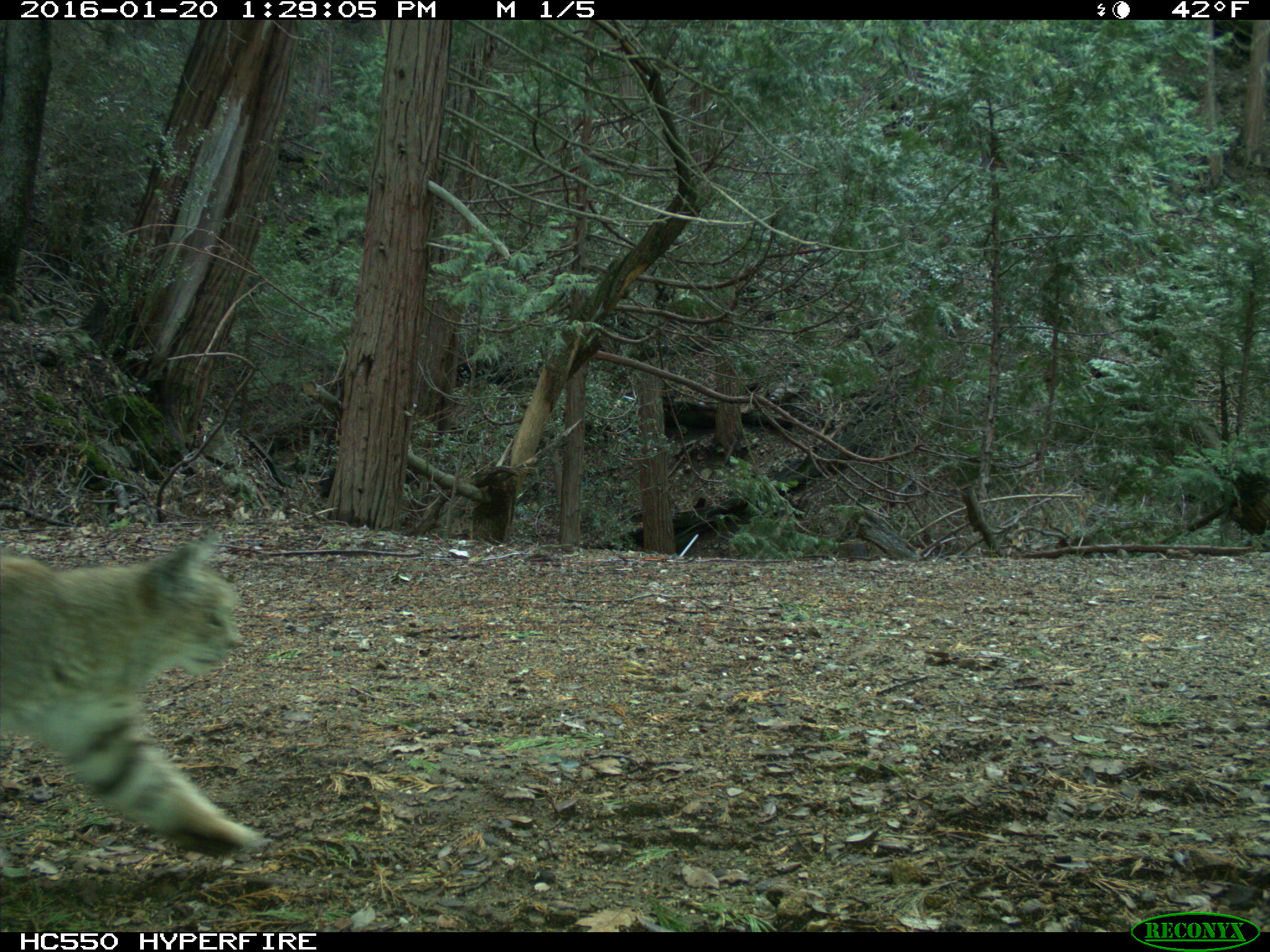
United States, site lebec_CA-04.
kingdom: Animalia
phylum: Chordata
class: Mammalia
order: Carnivora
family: Felidae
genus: Lynx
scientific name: Lynx rufus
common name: bobcat